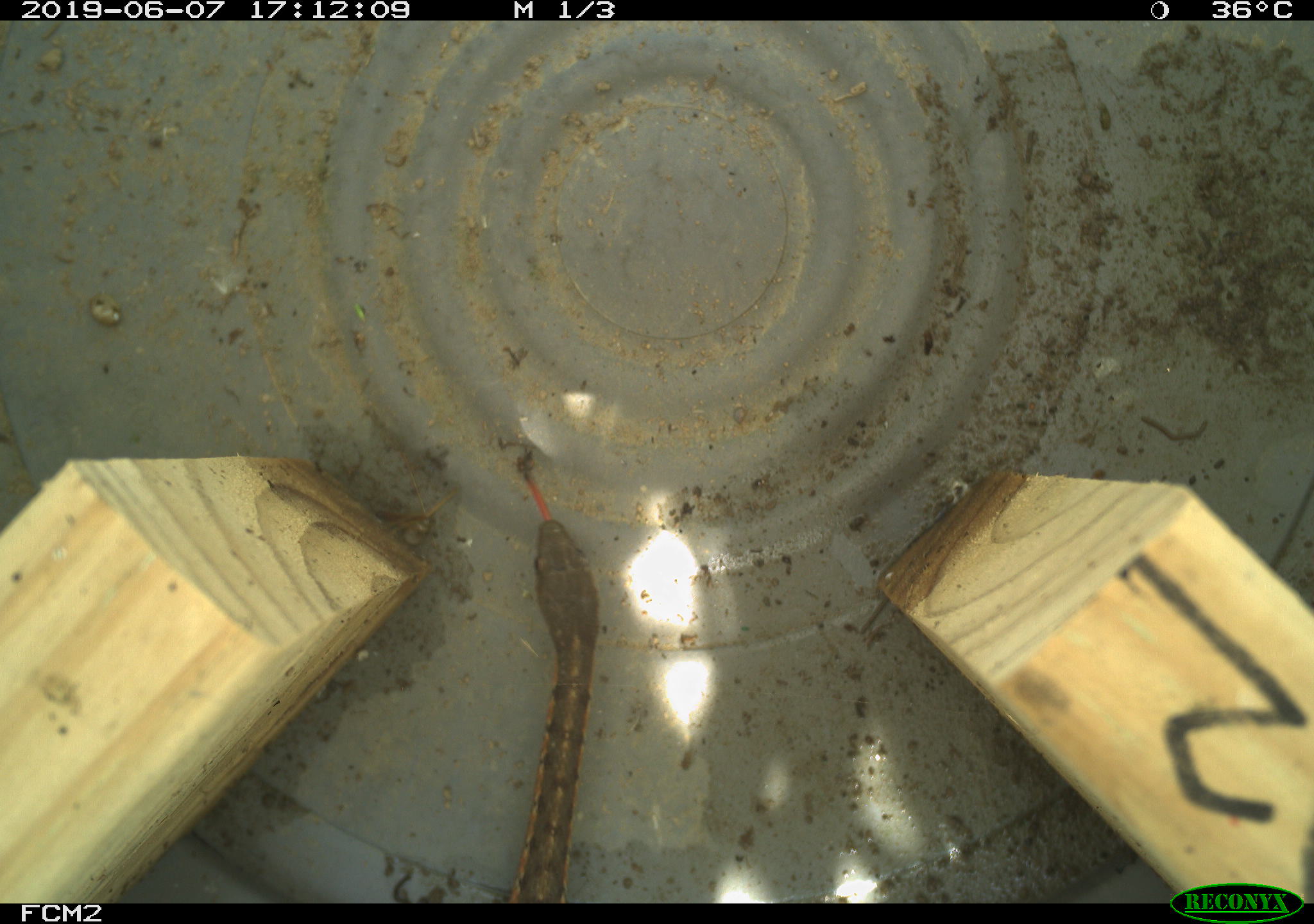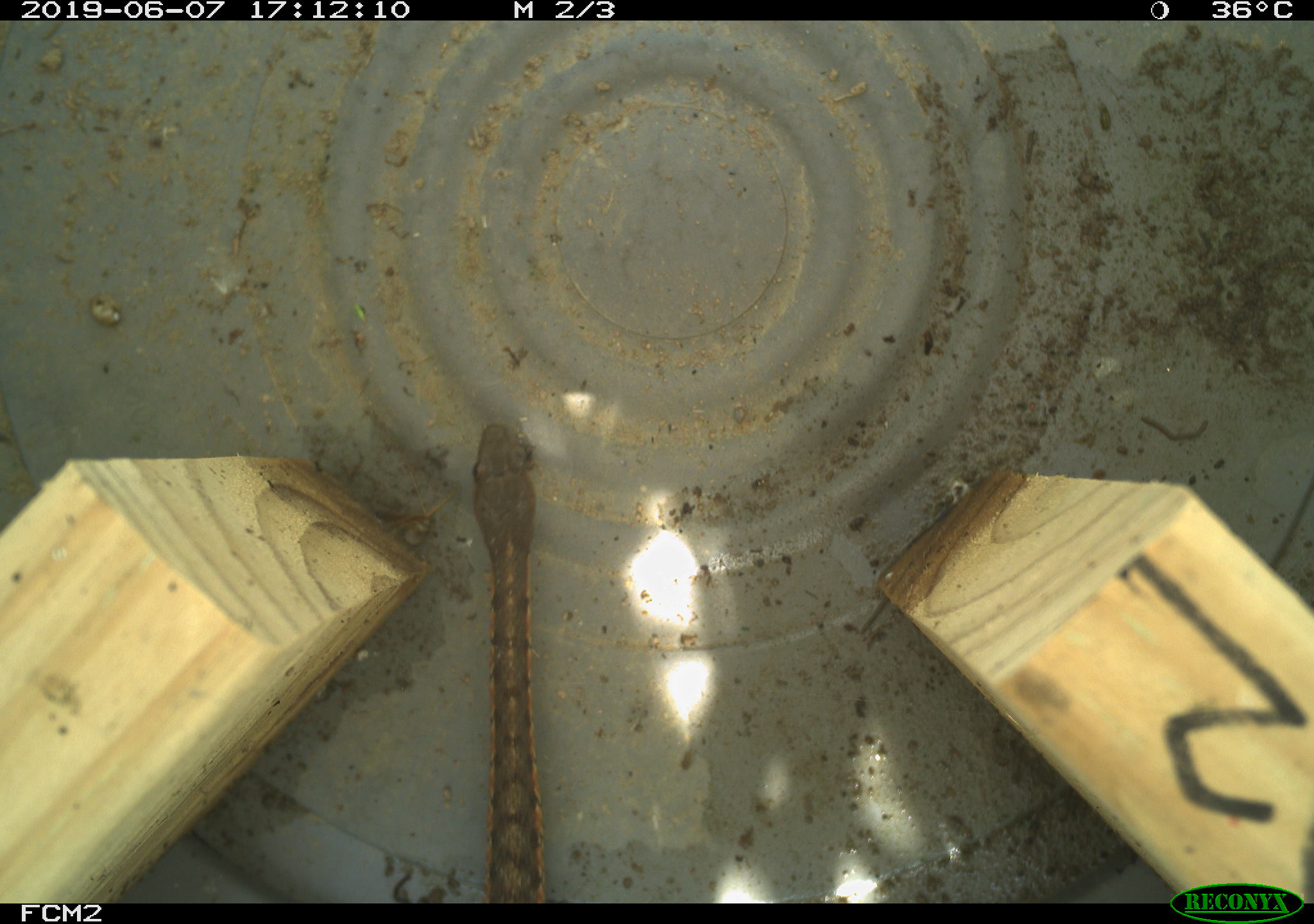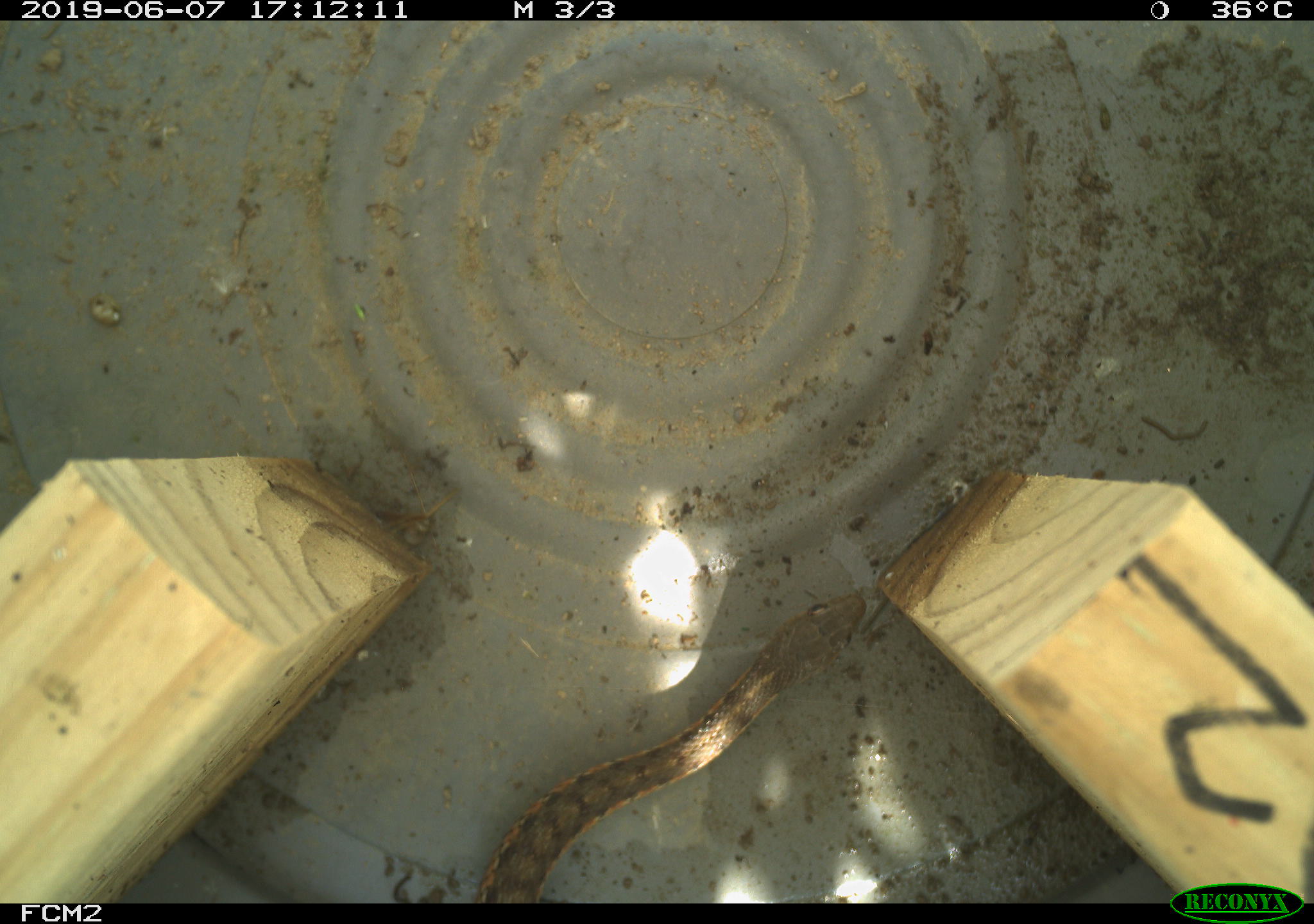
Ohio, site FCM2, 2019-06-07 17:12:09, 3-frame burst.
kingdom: Animalia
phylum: Chordata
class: Reptilia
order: Squamata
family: Colubridae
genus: Thamnophis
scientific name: Thamnophis sirtalis sirtalis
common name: eastern gartersnake